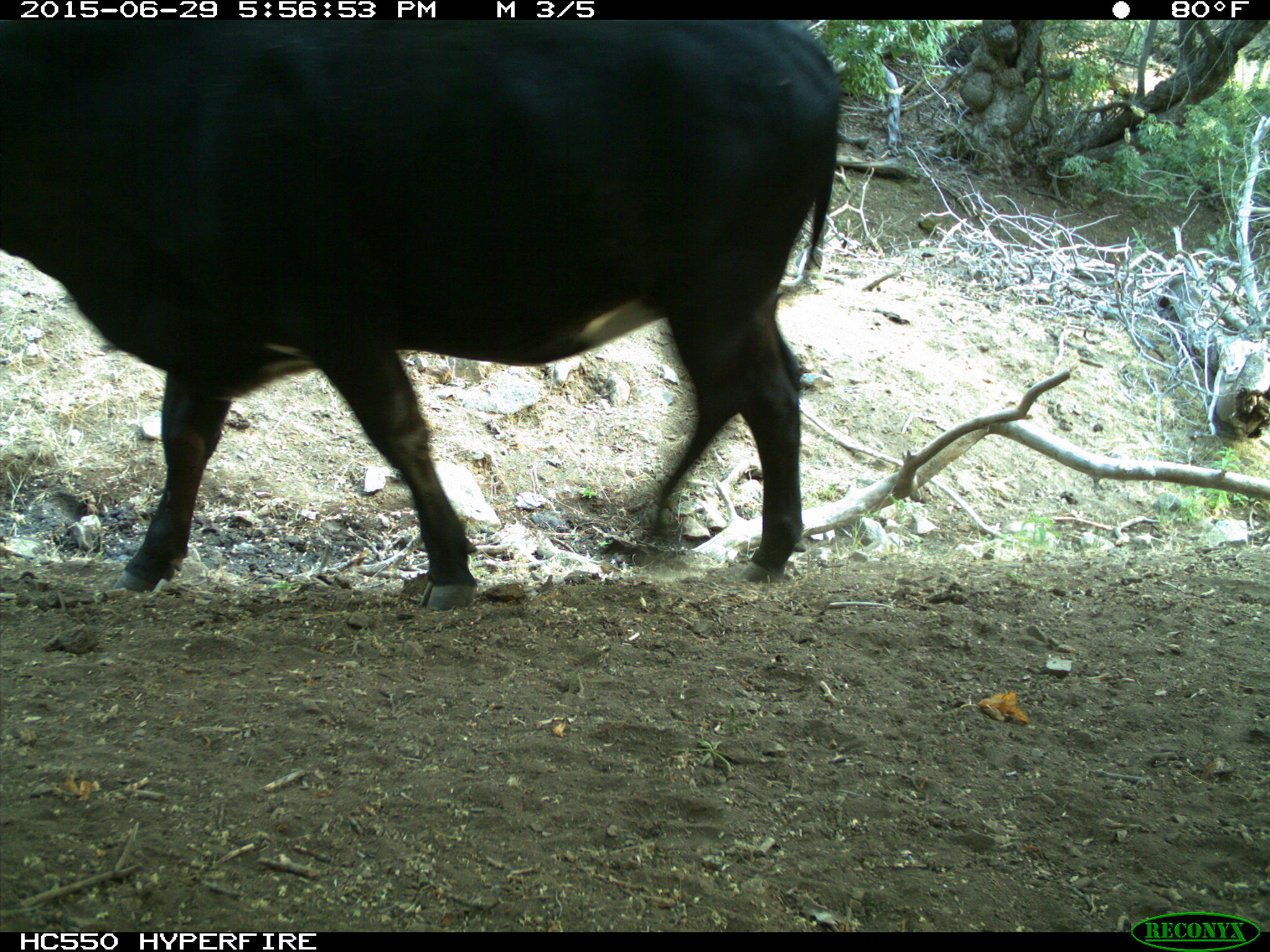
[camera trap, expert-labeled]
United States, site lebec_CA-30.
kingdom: Animalia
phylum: Chordata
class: Mammalia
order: Artiodactyla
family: Bovidae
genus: Bos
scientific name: Bos taurus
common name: domestic cow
Bos taurus (domestic cow).